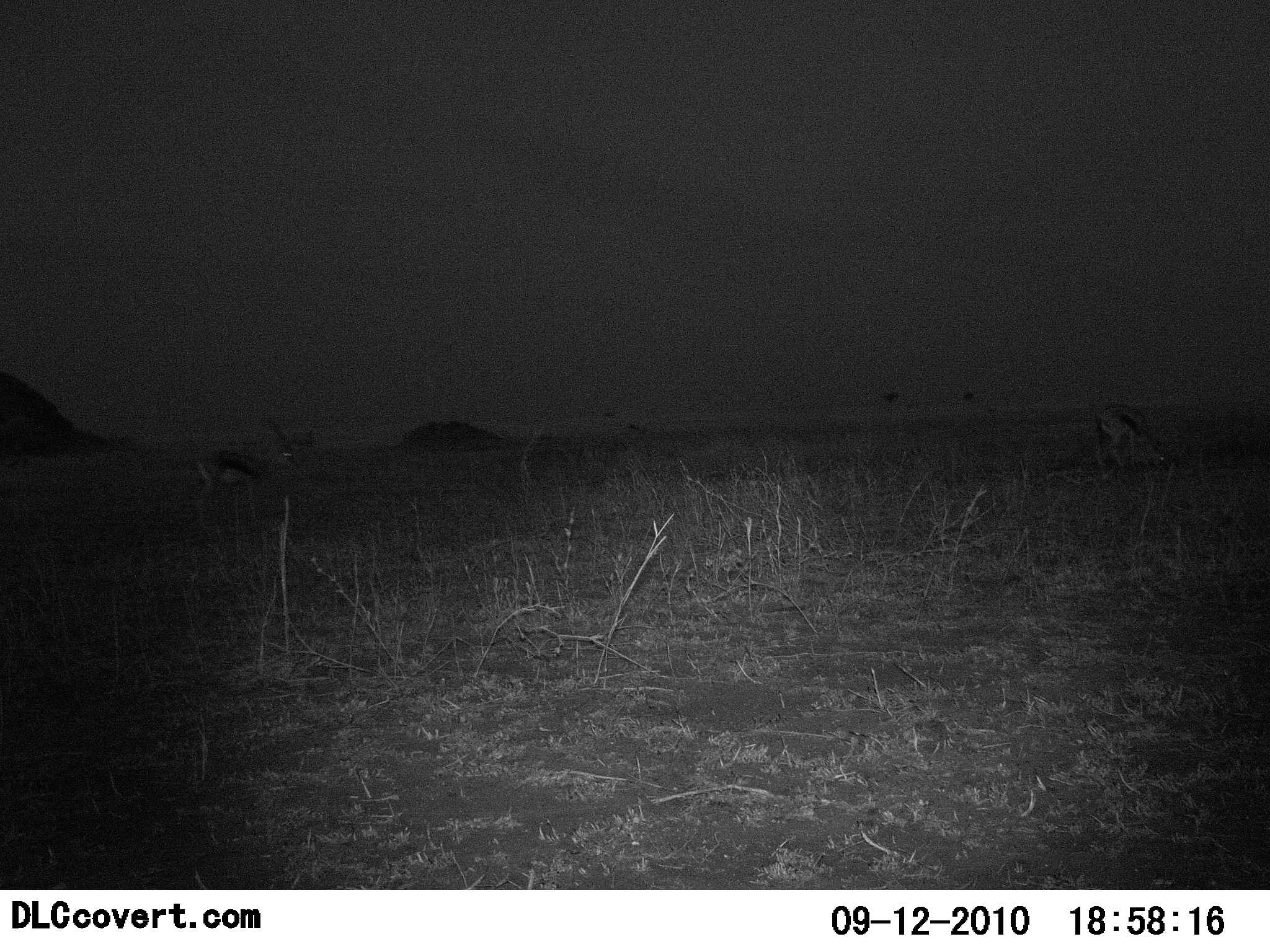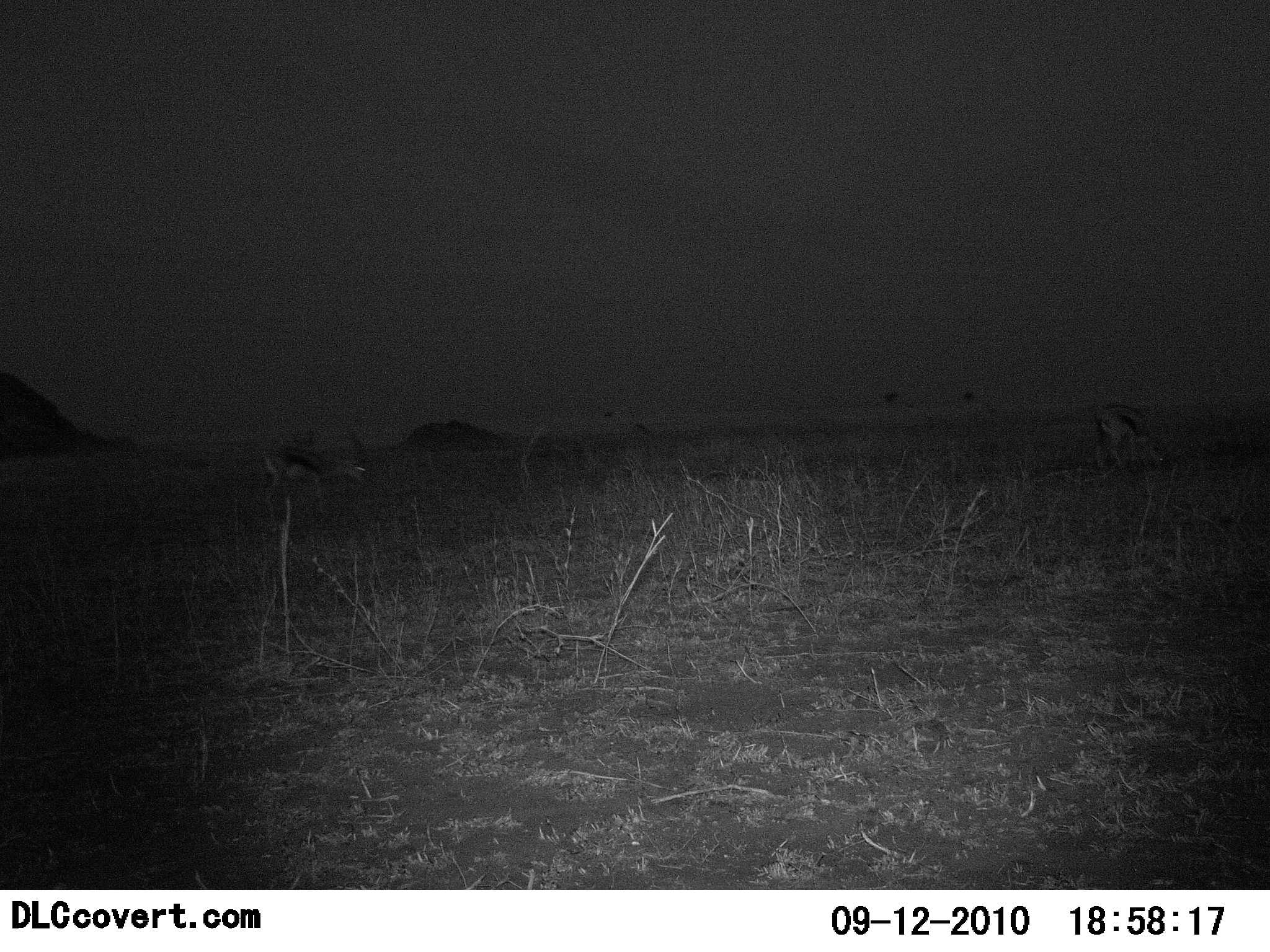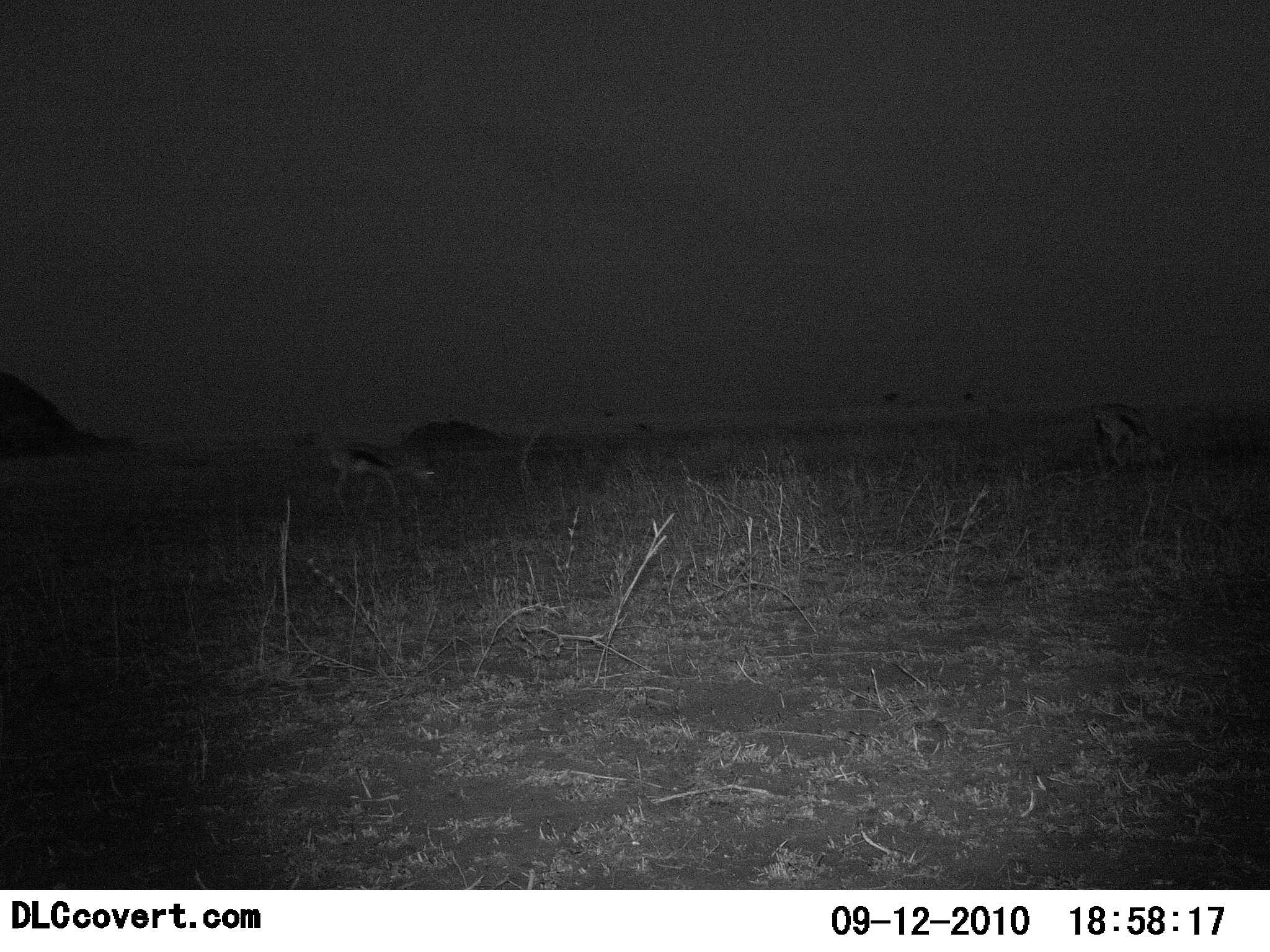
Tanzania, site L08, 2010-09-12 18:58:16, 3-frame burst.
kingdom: Animalia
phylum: Chordata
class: Mammalia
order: Artiodactyla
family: Bovidae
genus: Eudorcas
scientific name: Eudorcas thomsonii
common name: thomson's gazelle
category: gazellethomsons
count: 2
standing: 30%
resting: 0%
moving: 74%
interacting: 0%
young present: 0%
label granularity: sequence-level